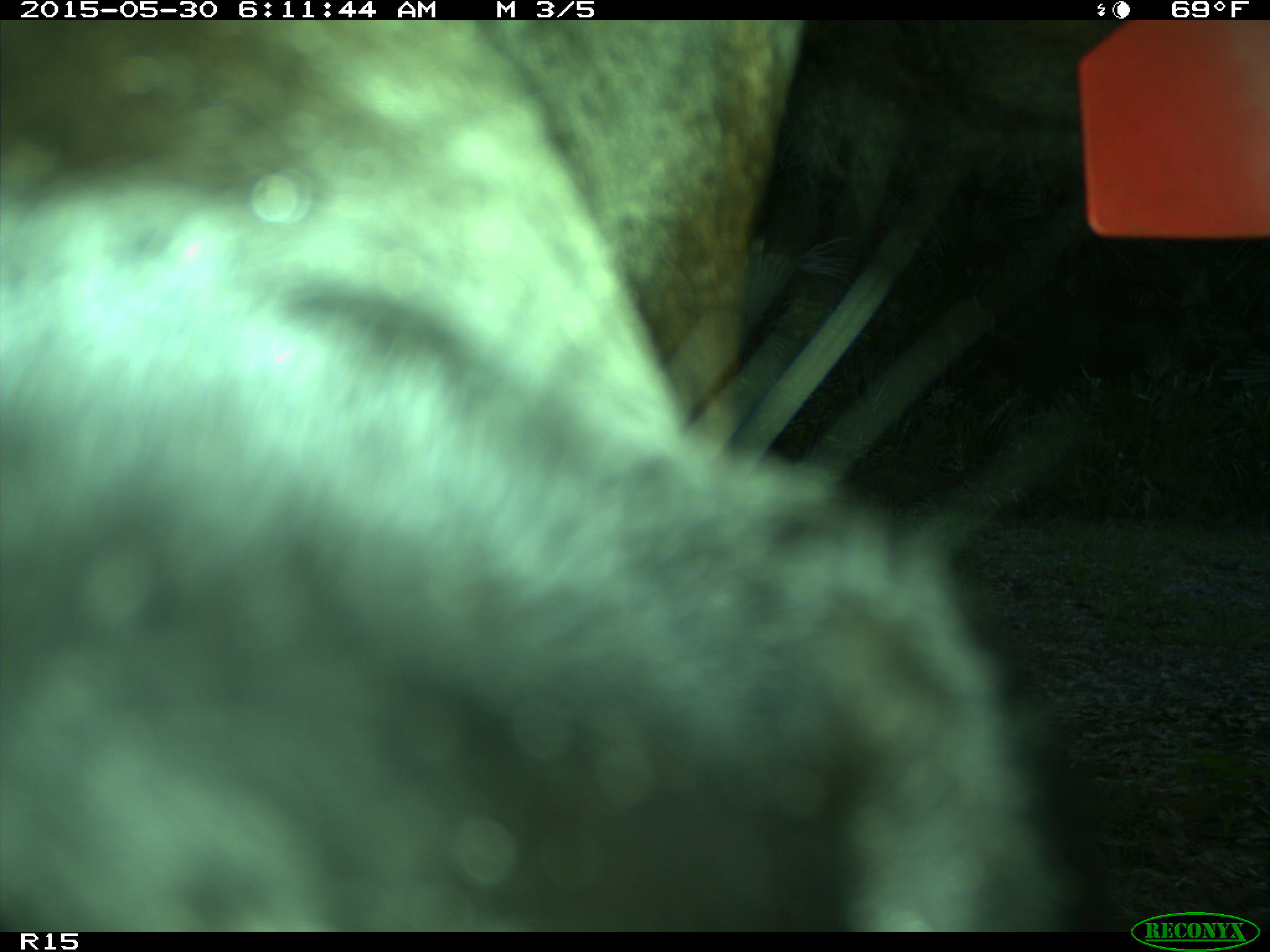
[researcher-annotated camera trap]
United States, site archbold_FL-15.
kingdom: Animalia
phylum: Chordata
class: Mammalia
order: Artiodactyla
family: Bovidae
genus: Bos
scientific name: Bos taurus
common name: domestic cow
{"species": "Bos taurus (domestic cow)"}